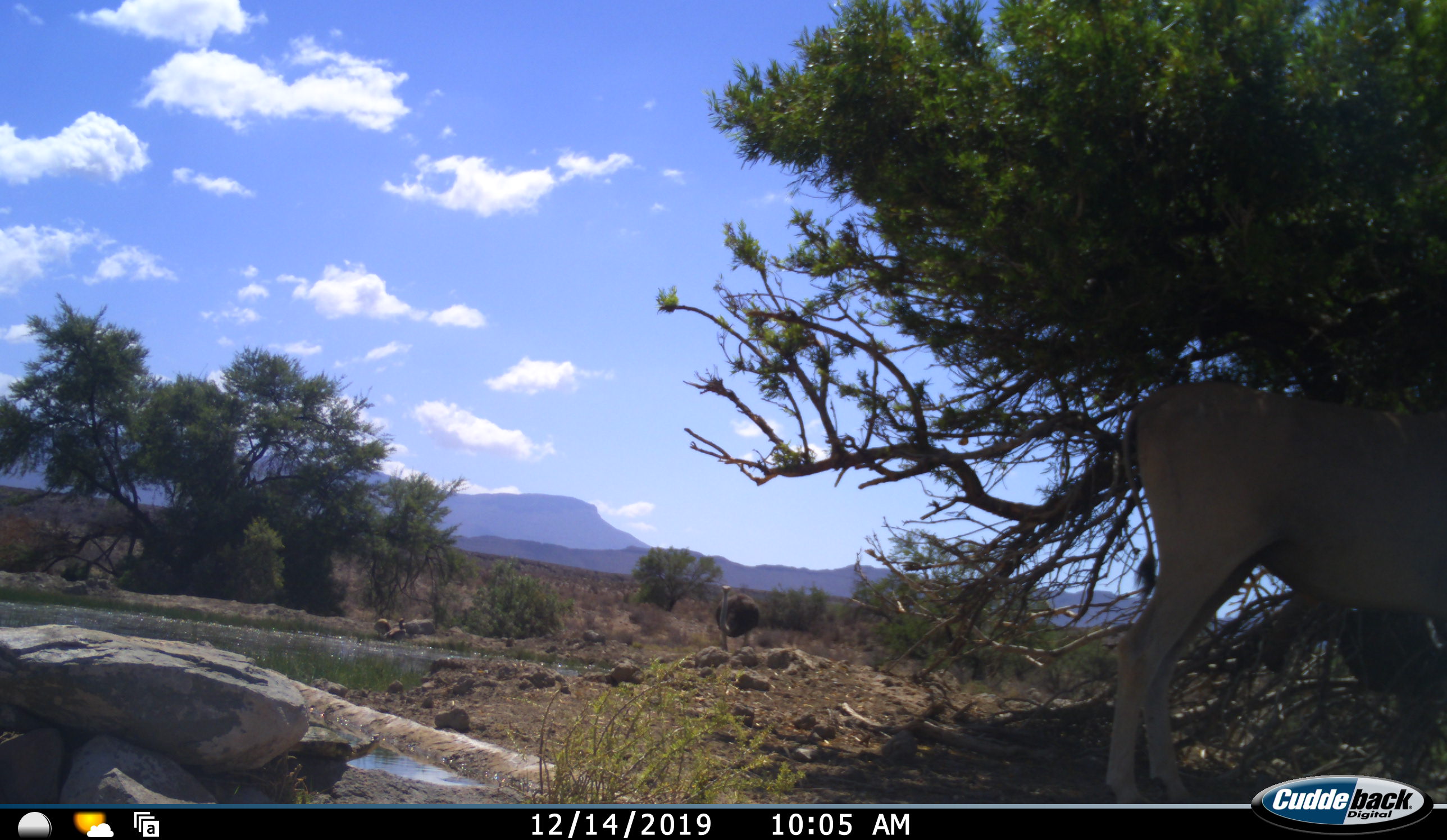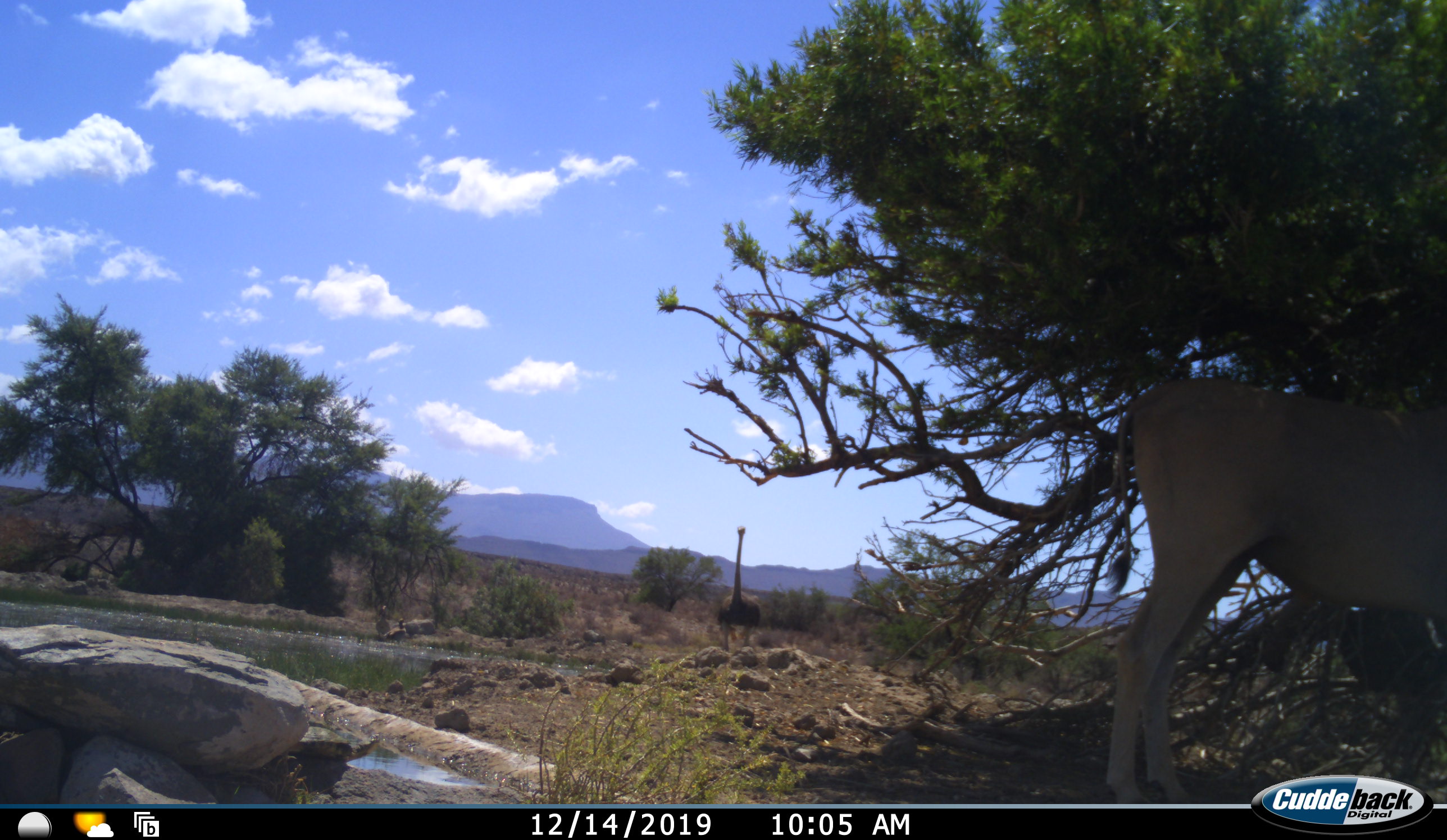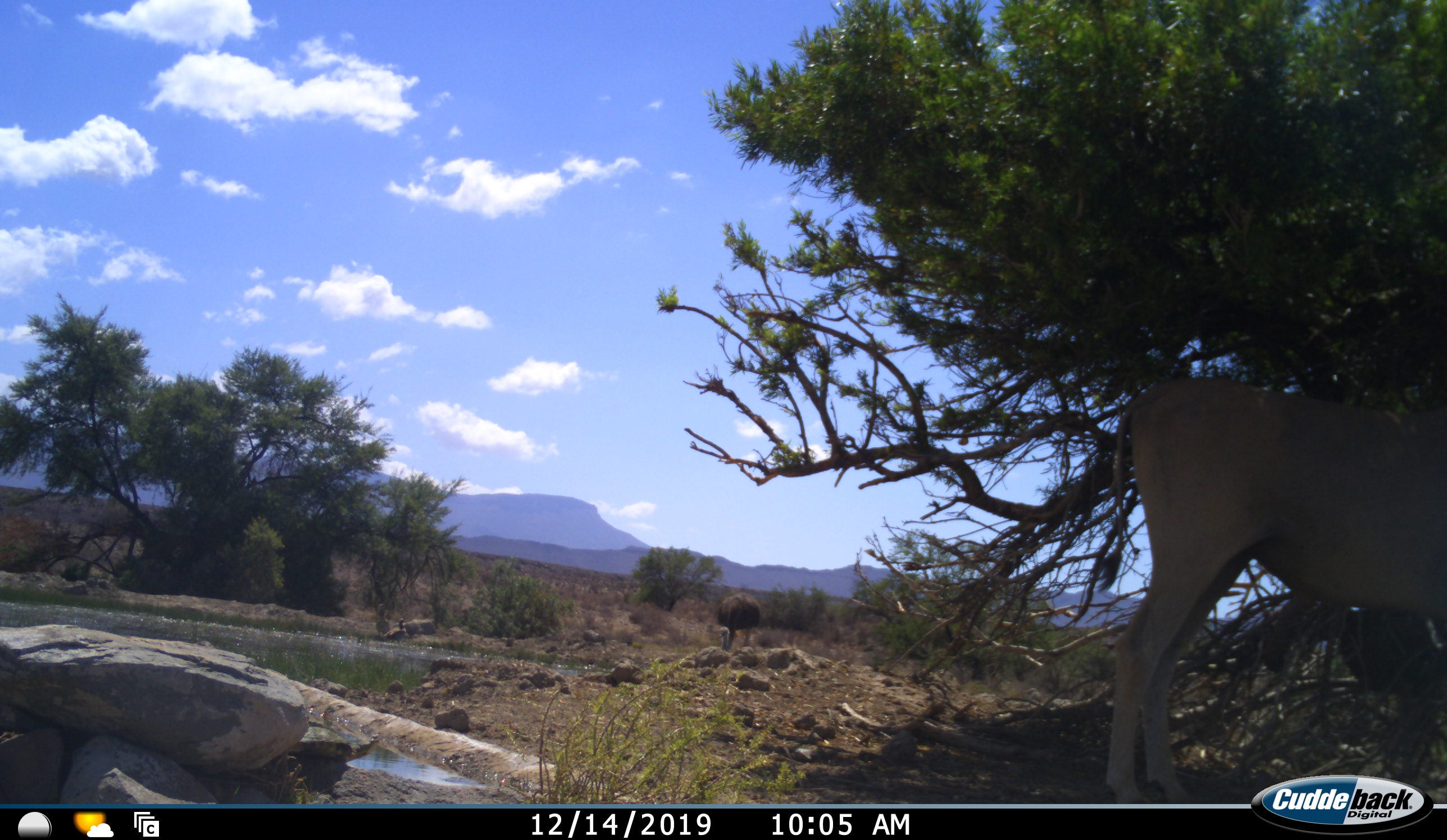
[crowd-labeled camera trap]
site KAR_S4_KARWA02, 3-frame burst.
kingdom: Animalia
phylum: Chordata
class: Aves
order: Struthioniformes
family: Struthionidae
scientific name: Struthionidae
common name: ostrich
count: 1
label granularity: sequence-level